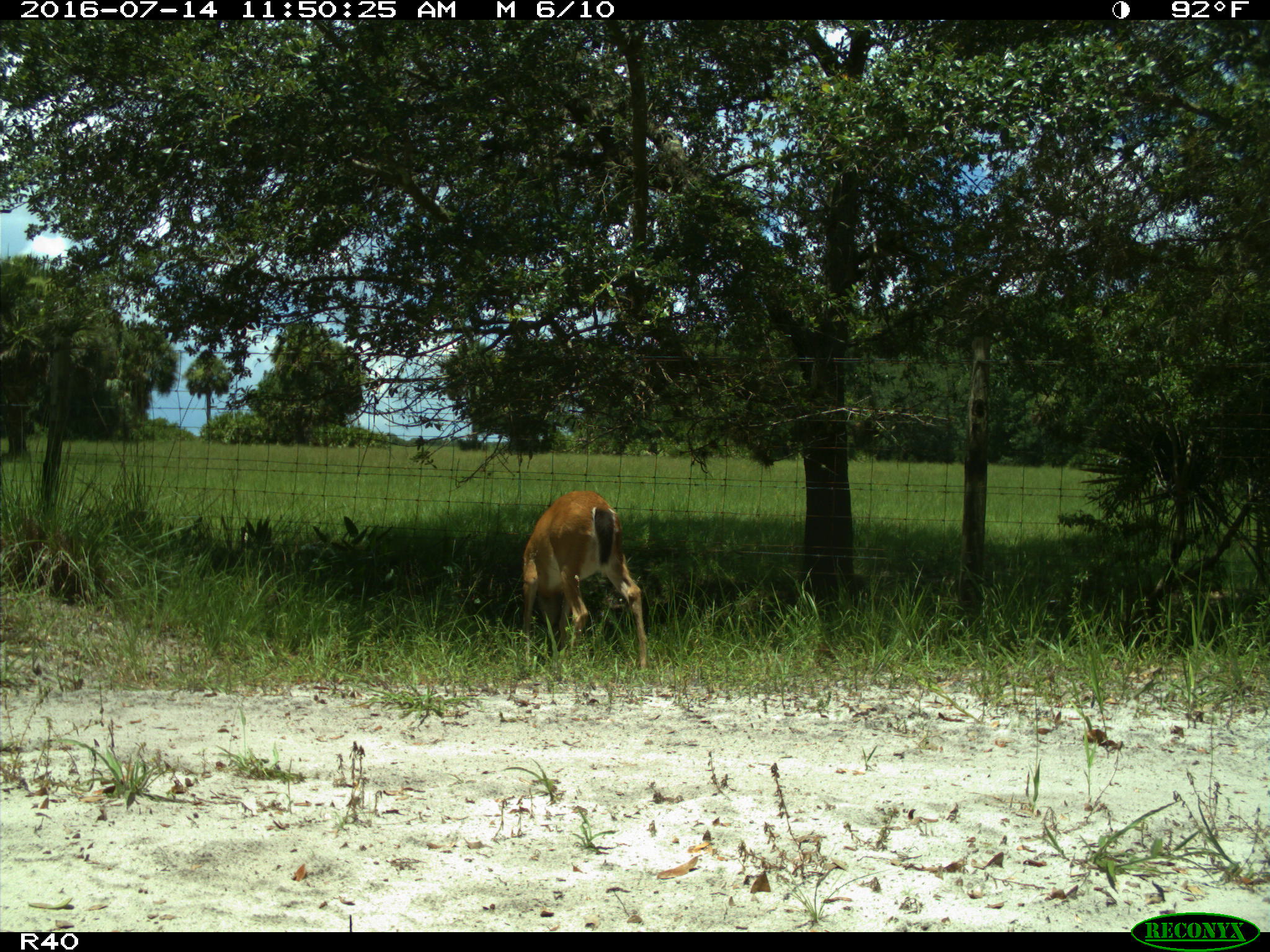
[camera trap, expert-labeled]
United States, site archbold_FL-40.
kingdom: Animalia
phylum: Chordata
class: Mammalia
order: Artiodactyla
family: Cervidae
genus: Odocoileus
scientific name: Odocoileus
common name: deer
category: unidentified deer